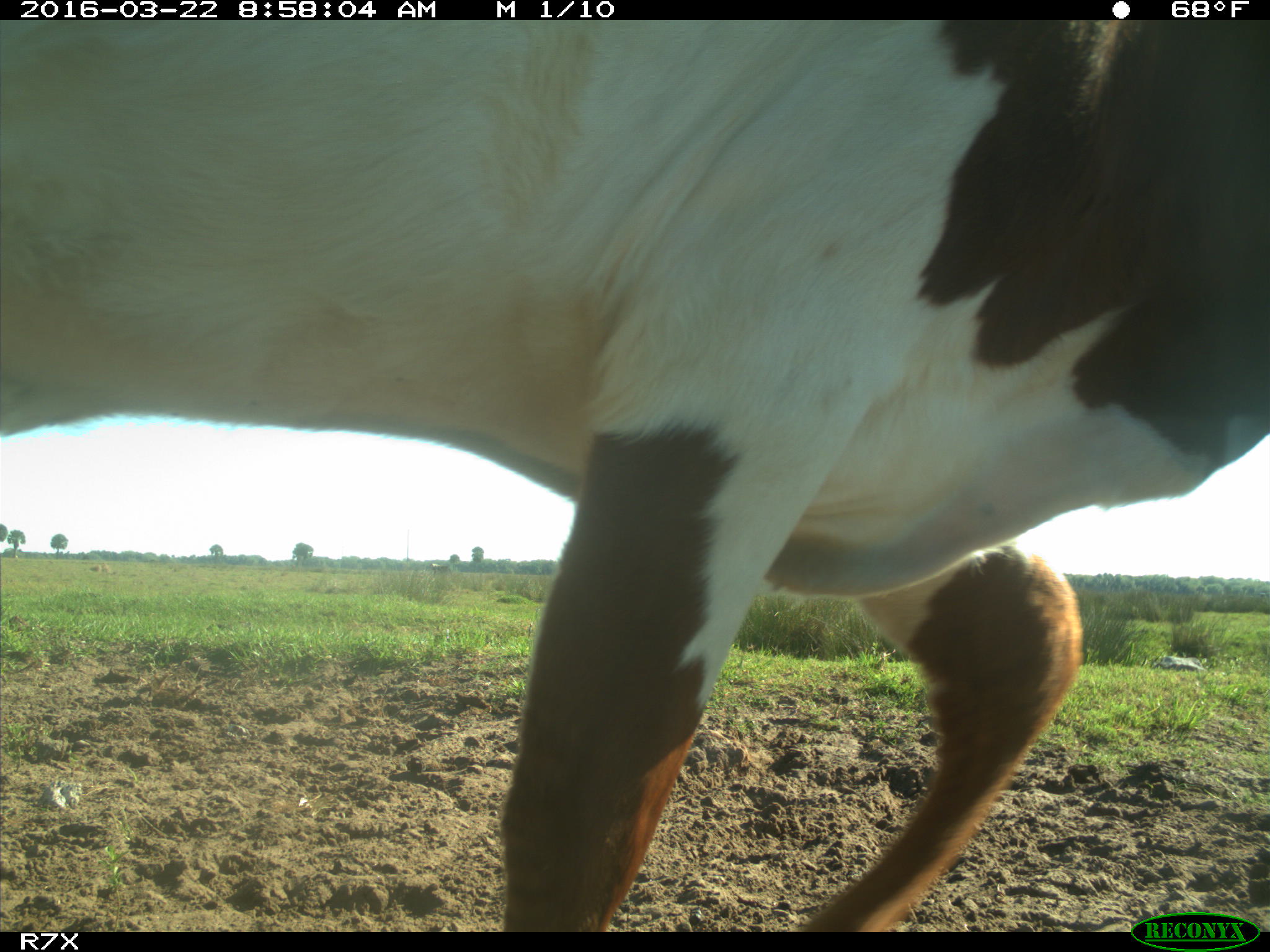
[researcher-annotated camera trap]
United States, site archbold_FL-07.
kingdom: Animalia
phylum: Chordata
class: Mammalia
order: Artiodactyla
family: Bovidae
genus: Bos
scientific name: Bos taurus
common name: domestic cow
Bos taurus (domestic cow).